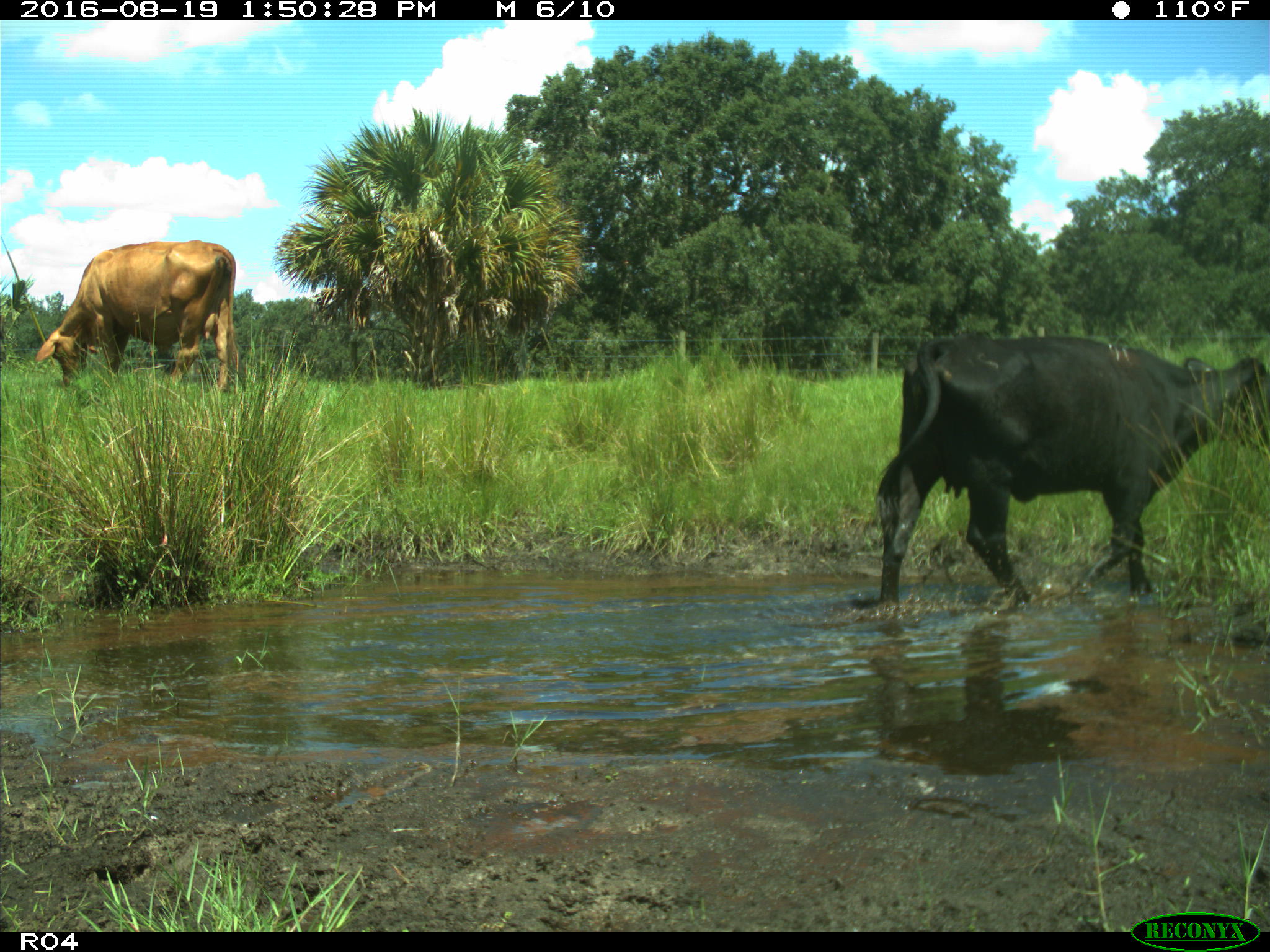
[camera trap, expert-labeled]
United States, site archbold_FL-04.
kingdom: Animalia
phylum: Chordata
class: Mammalia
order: Artiodactyla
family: Bovidae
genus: Bos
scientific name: Bos taurus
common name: domestic cow